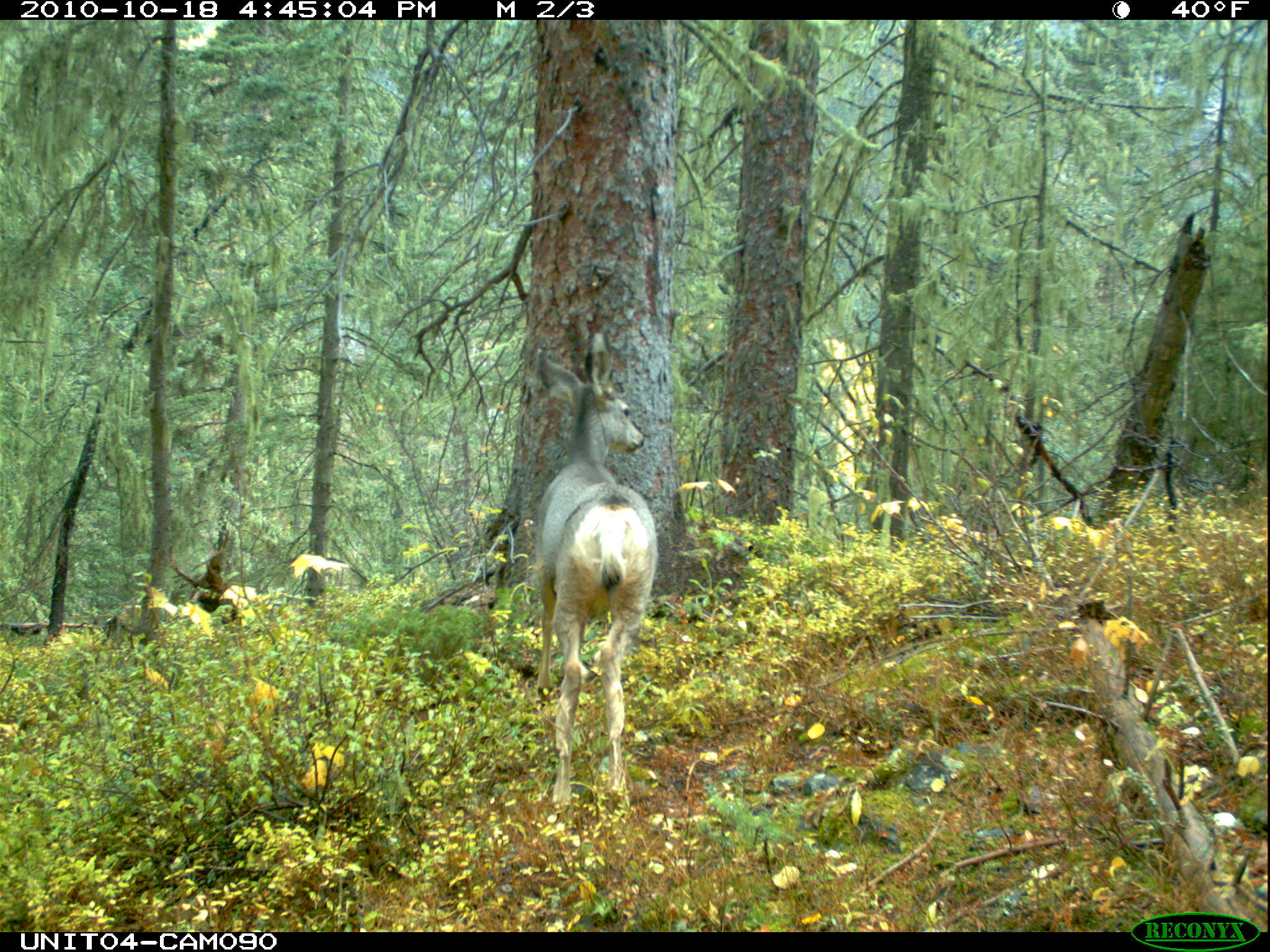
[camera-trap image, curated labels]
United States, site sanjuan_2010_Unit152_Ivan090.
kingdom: Animalia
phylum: Chordata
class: Mammalia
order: Artiodactyla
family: Cervidae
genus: Odocoileus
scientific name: Odocoileus hemionus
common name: mule deer